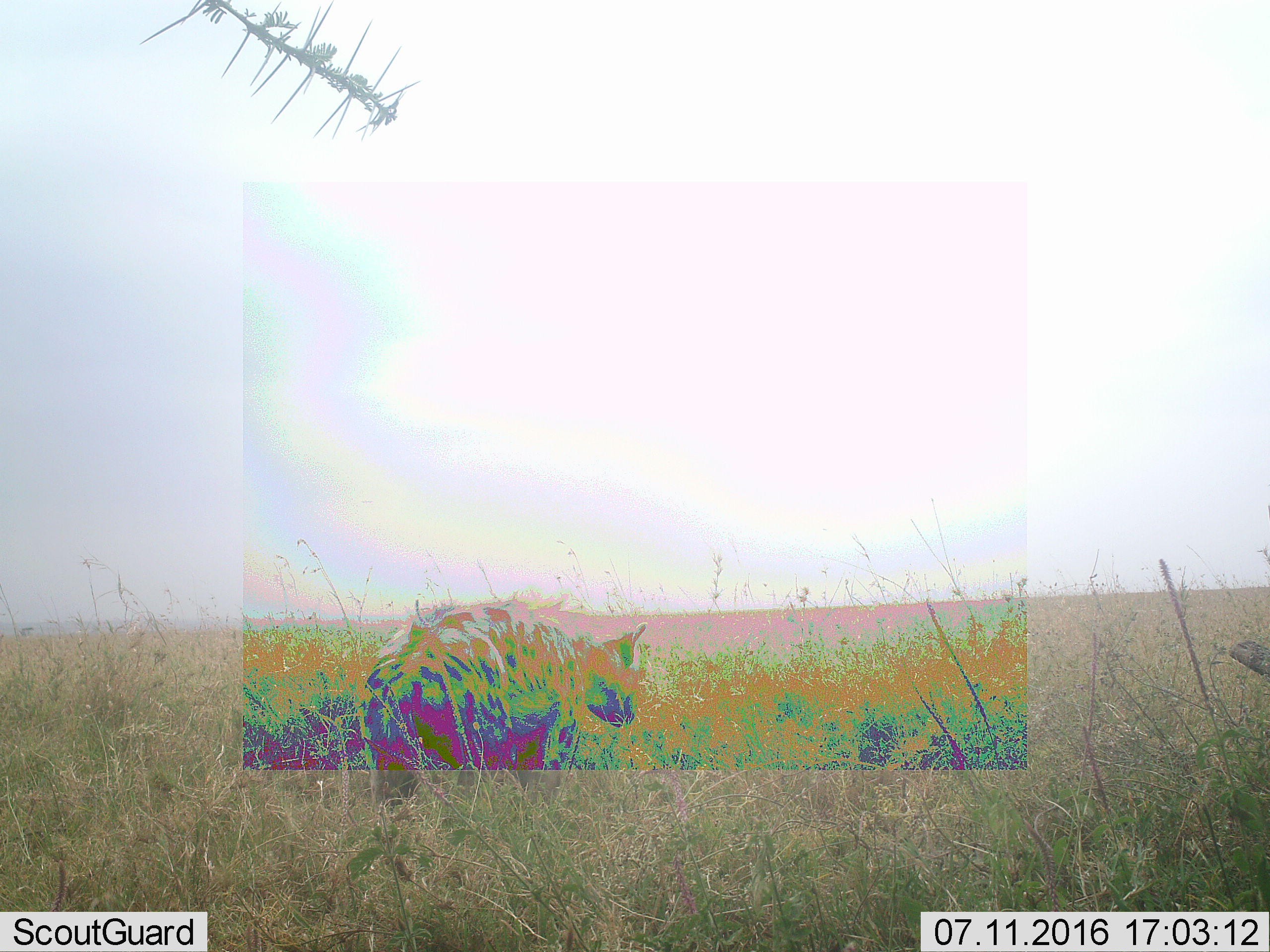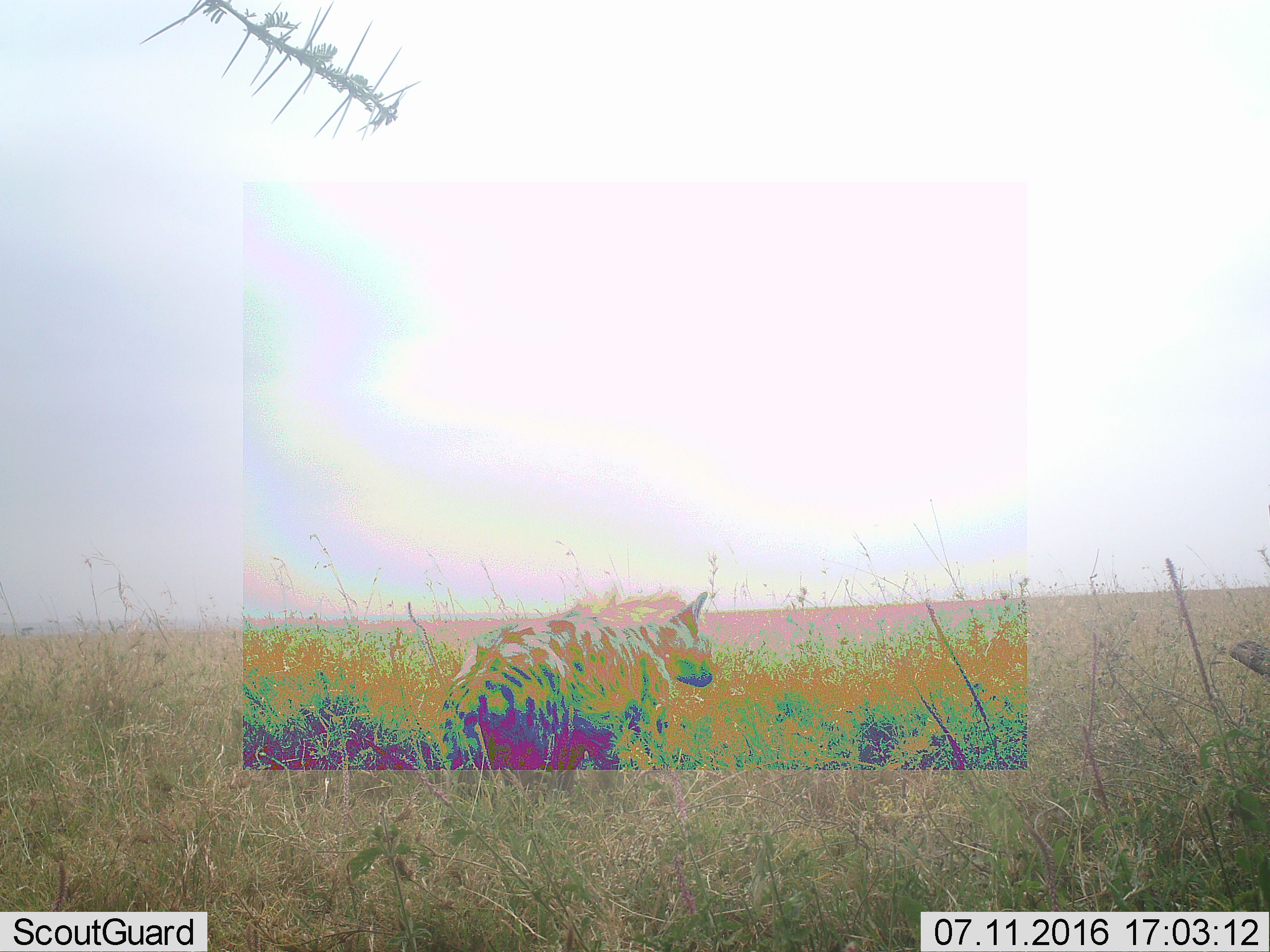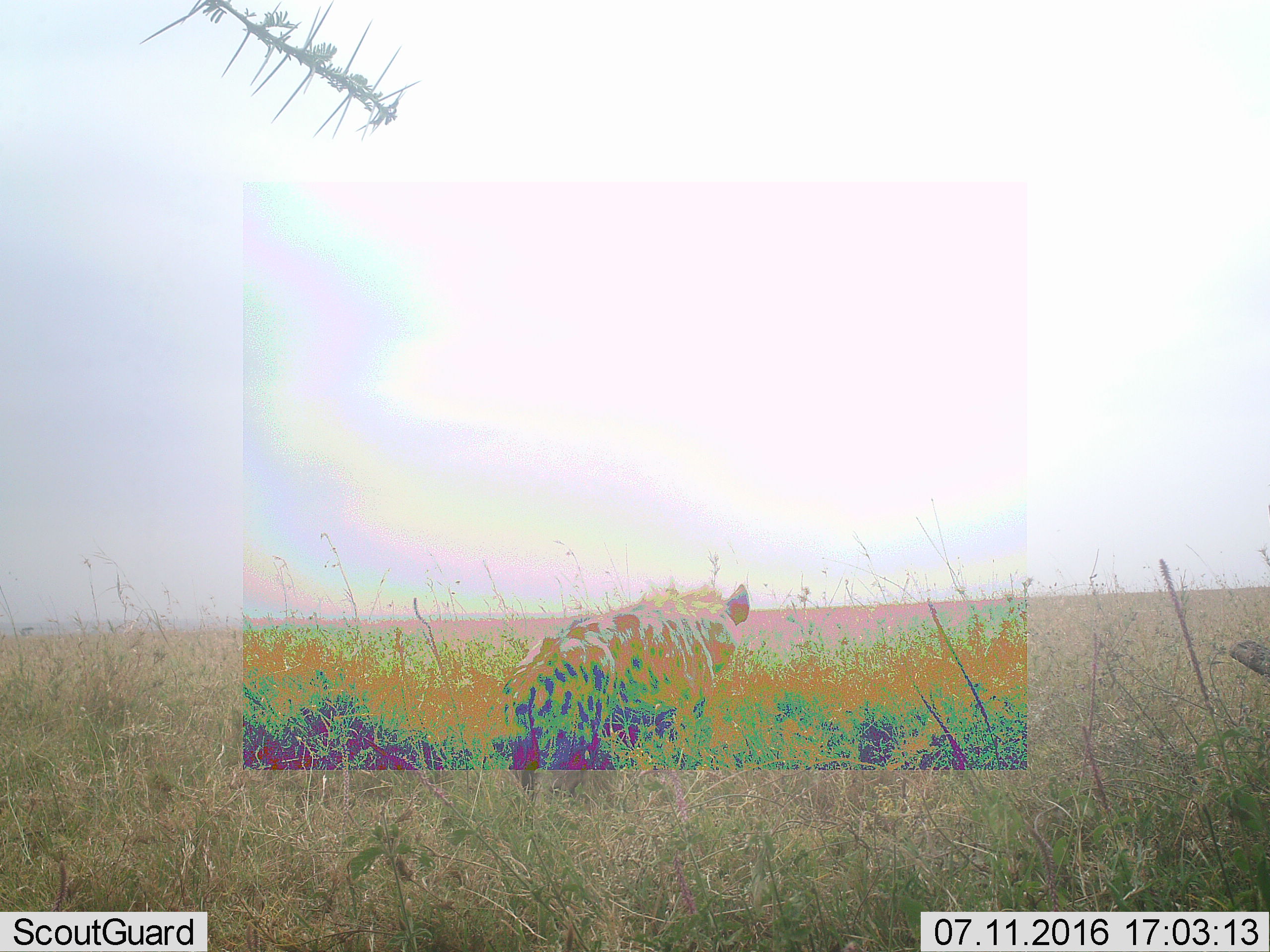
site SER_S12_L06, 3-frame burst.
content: unidentified animal